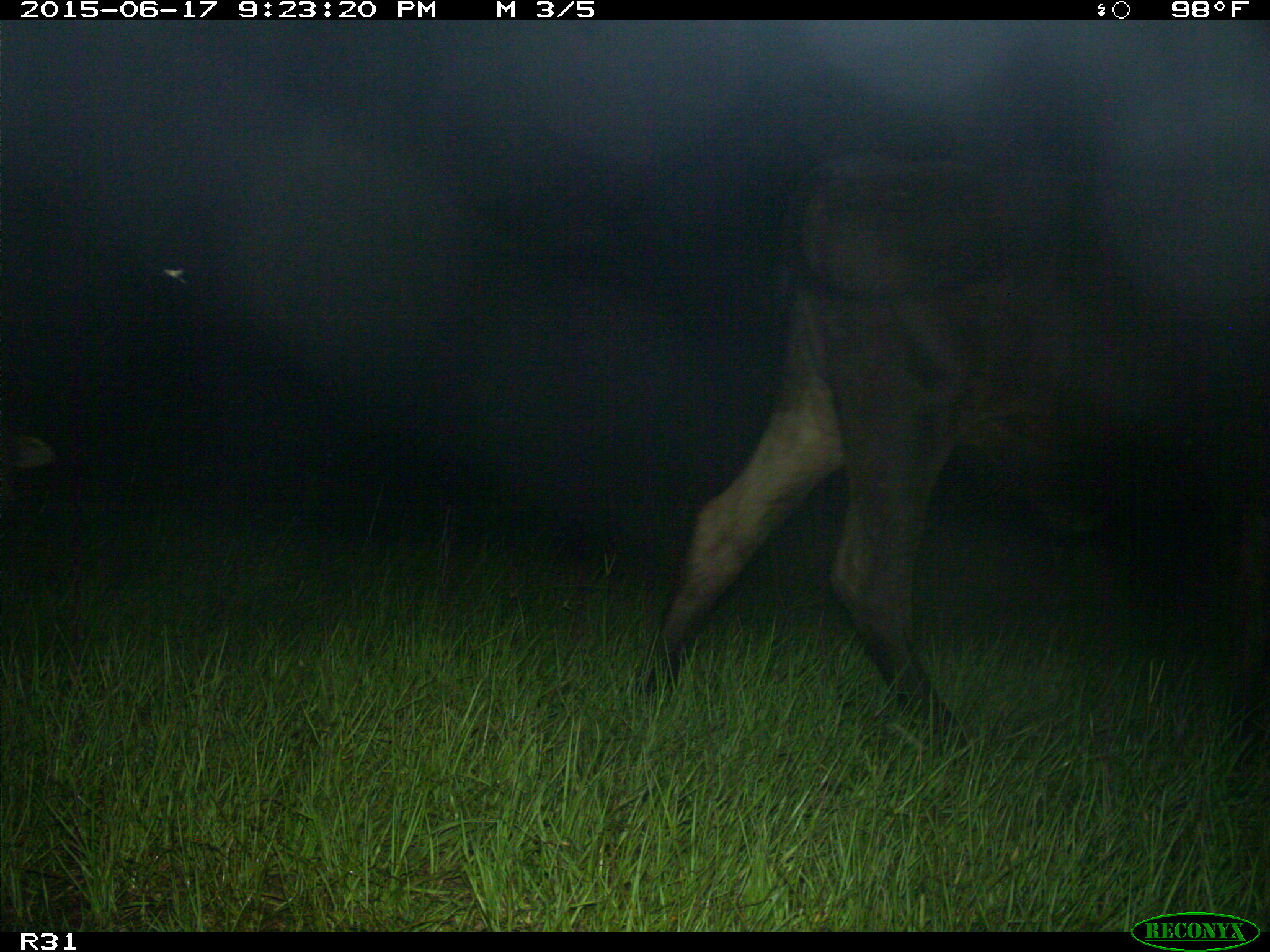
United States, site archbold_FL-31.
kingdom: Animalia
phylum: Chordata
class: Mammalia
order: Artiodactyla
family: Bovidae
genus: Bos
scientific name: Bos taurus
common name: domestic cow